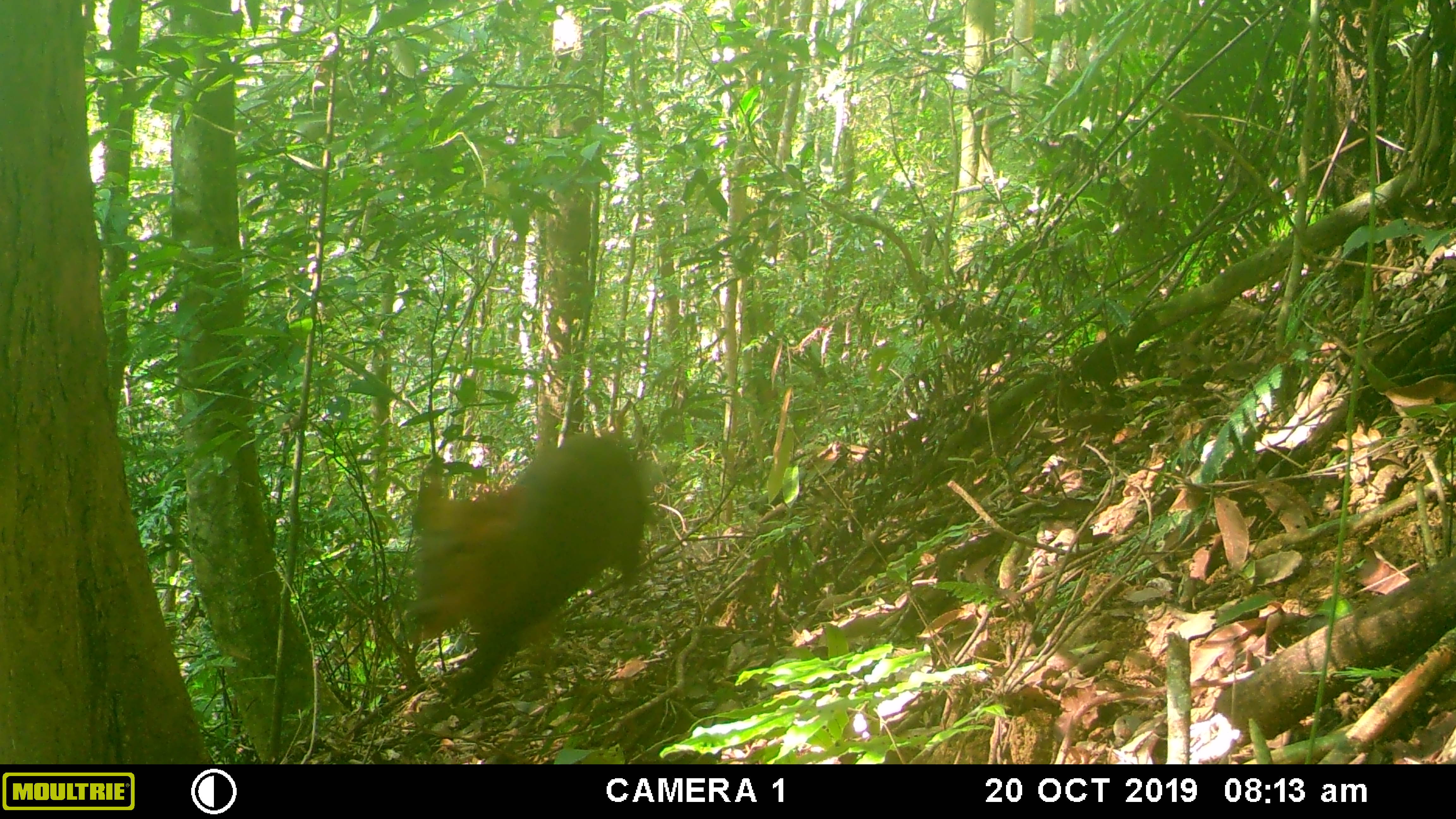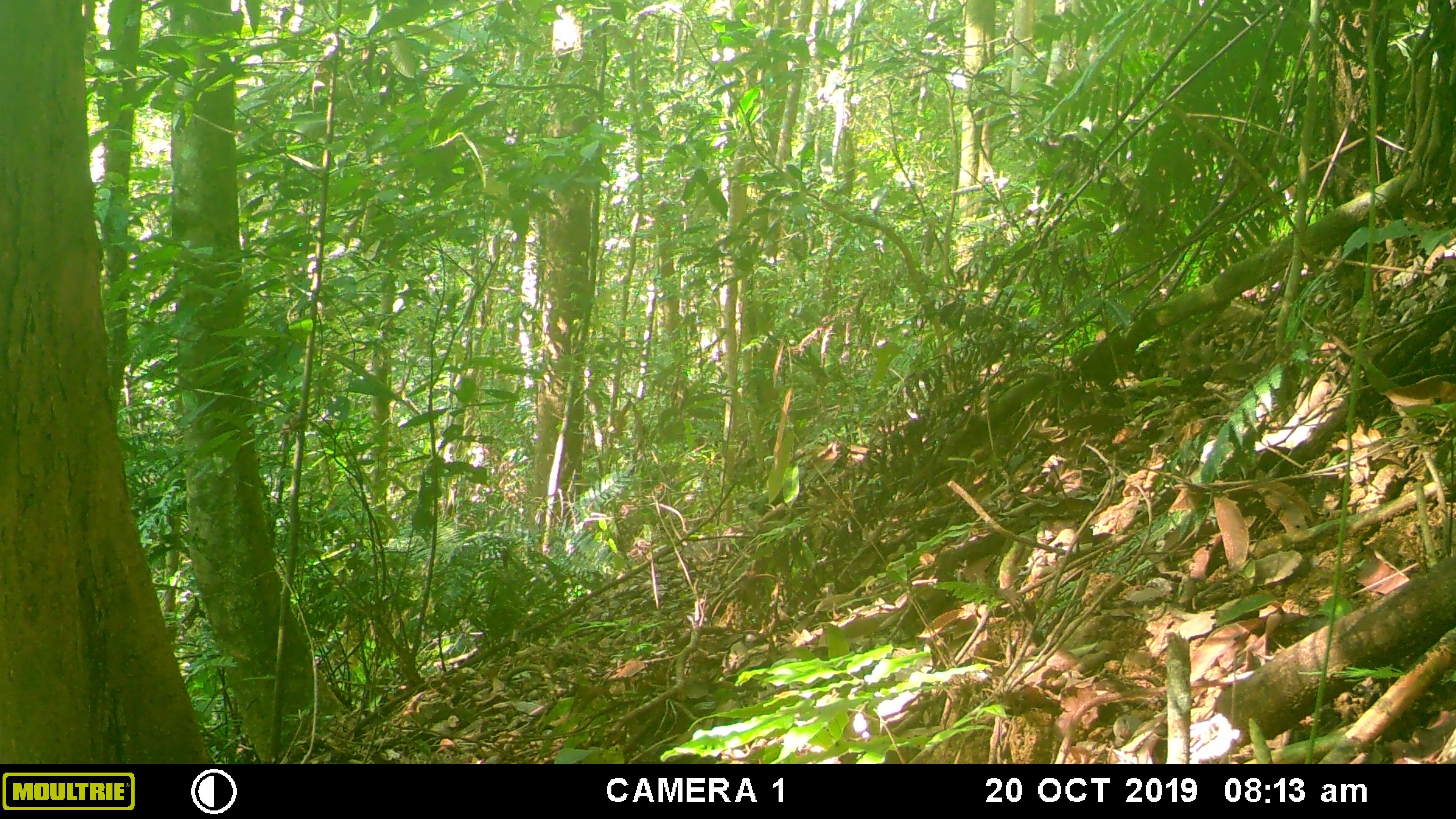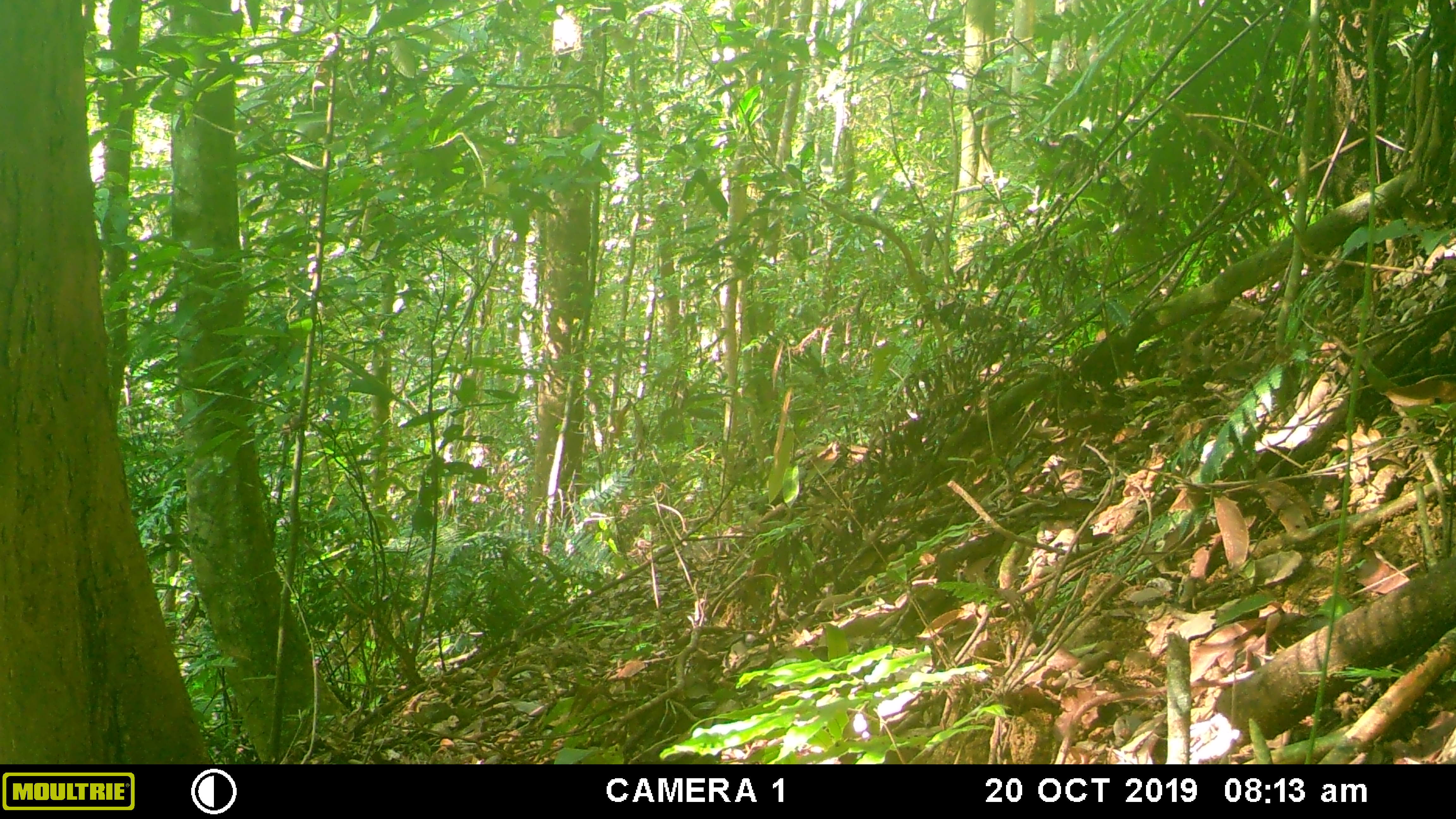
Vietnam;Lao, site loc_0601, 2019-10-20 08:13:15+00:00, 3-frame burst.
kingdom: Animalia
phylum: Chordata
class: Mammalia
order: Artiodactyla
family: Cervidae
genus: Muntiacus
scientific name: Muntiacus rooseveltorum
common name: roosevelt's muntjac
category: roosevelts muntjac group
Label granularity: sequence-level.